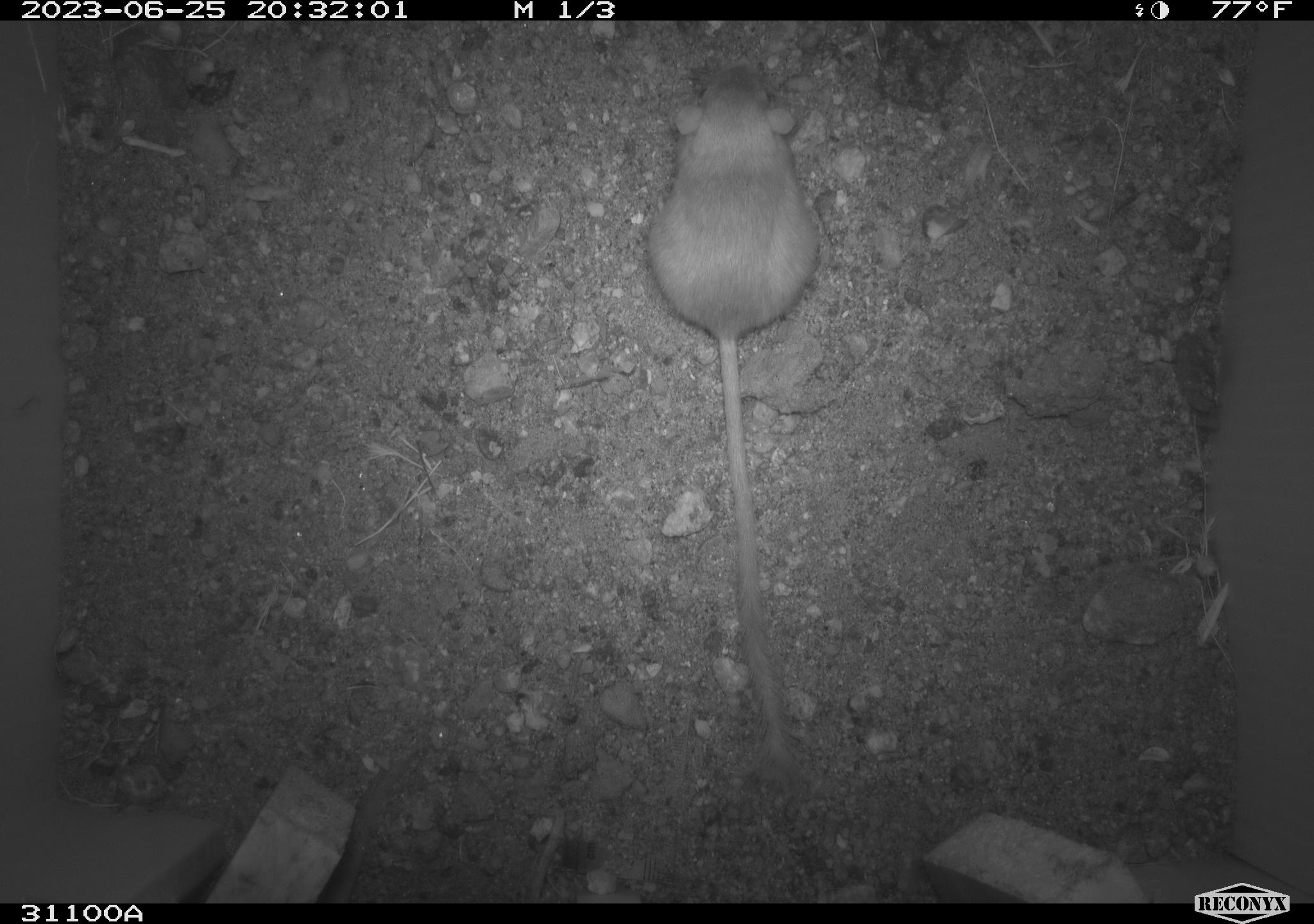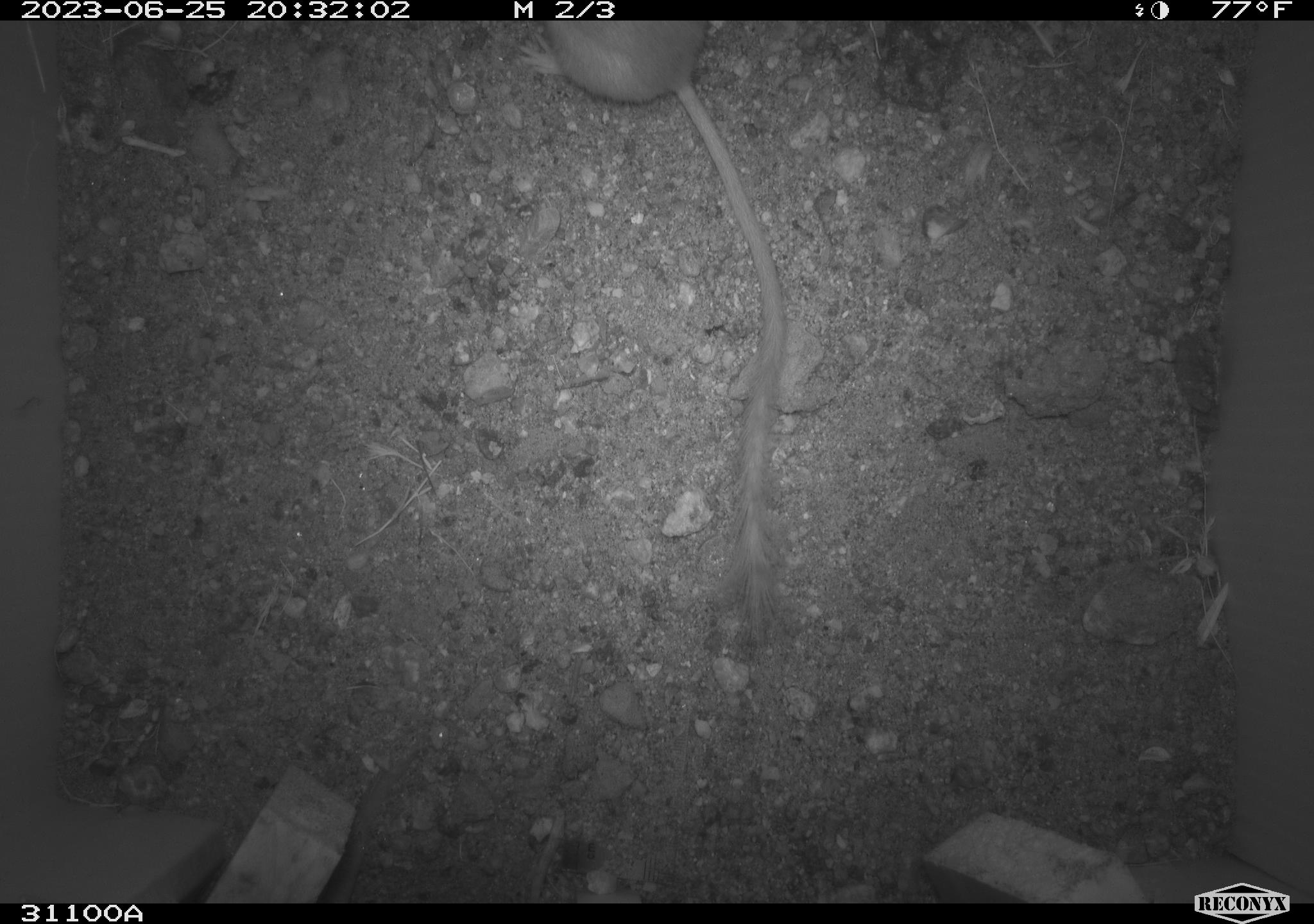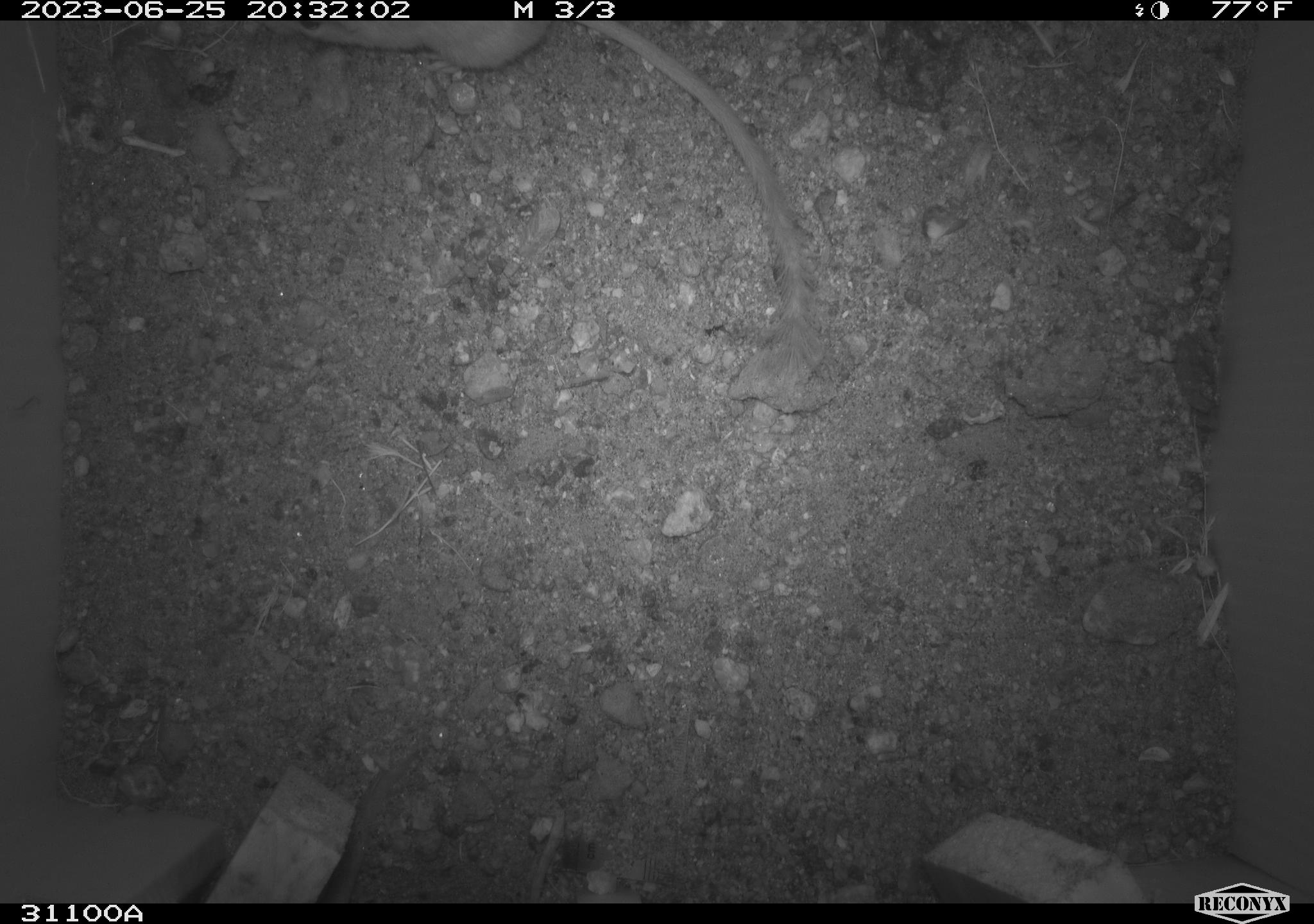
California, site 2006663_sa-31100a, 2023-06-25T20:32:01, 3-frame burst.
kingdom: Animalia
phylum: Chordata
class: Mammalia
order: Rodentia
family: Heteromyidae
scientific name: Heteromyidae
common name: kangaroo rats and pocket mice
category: heteromyidae family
Heteromyidae family (kangaroo rats and pocket mice) (Heteromyidae).